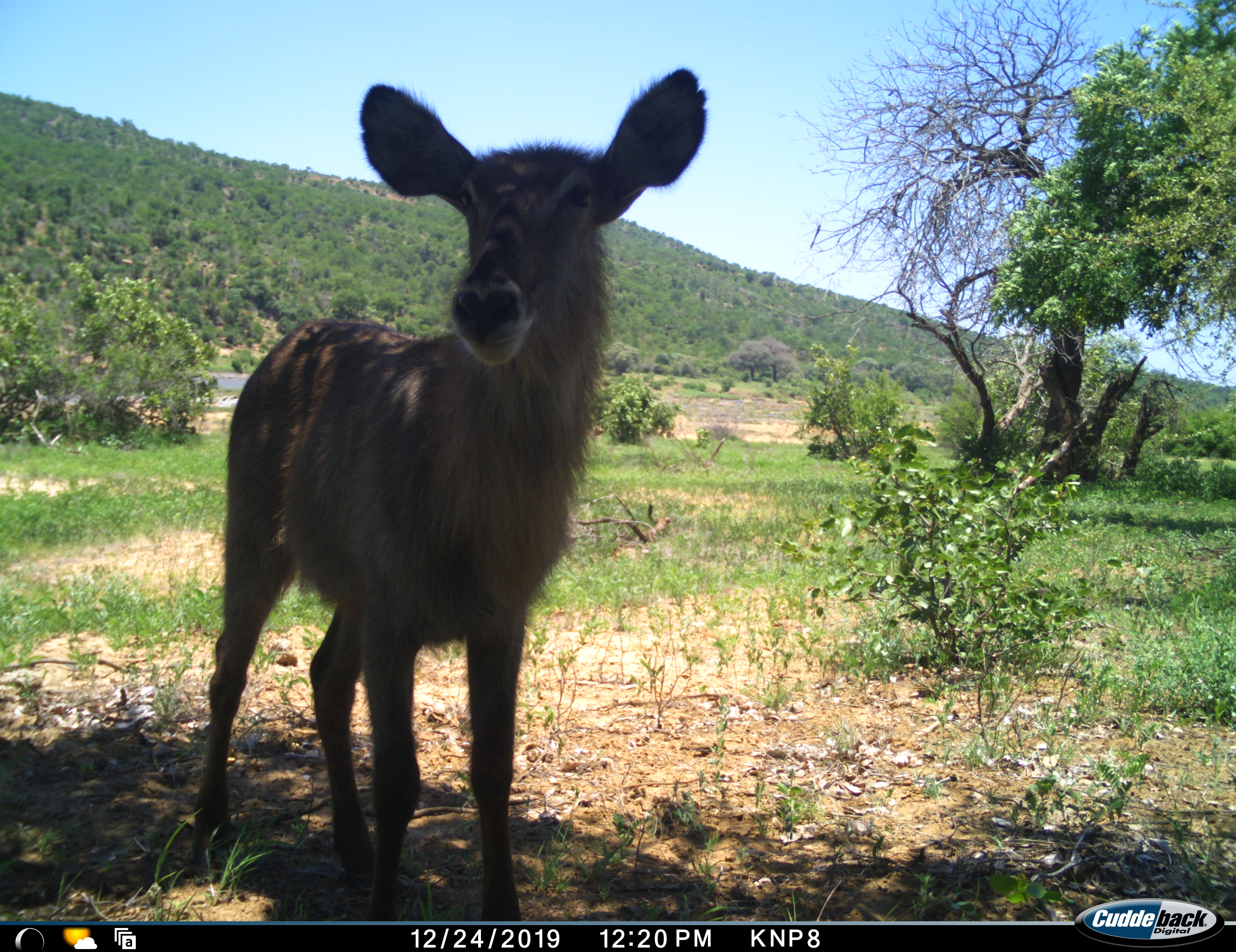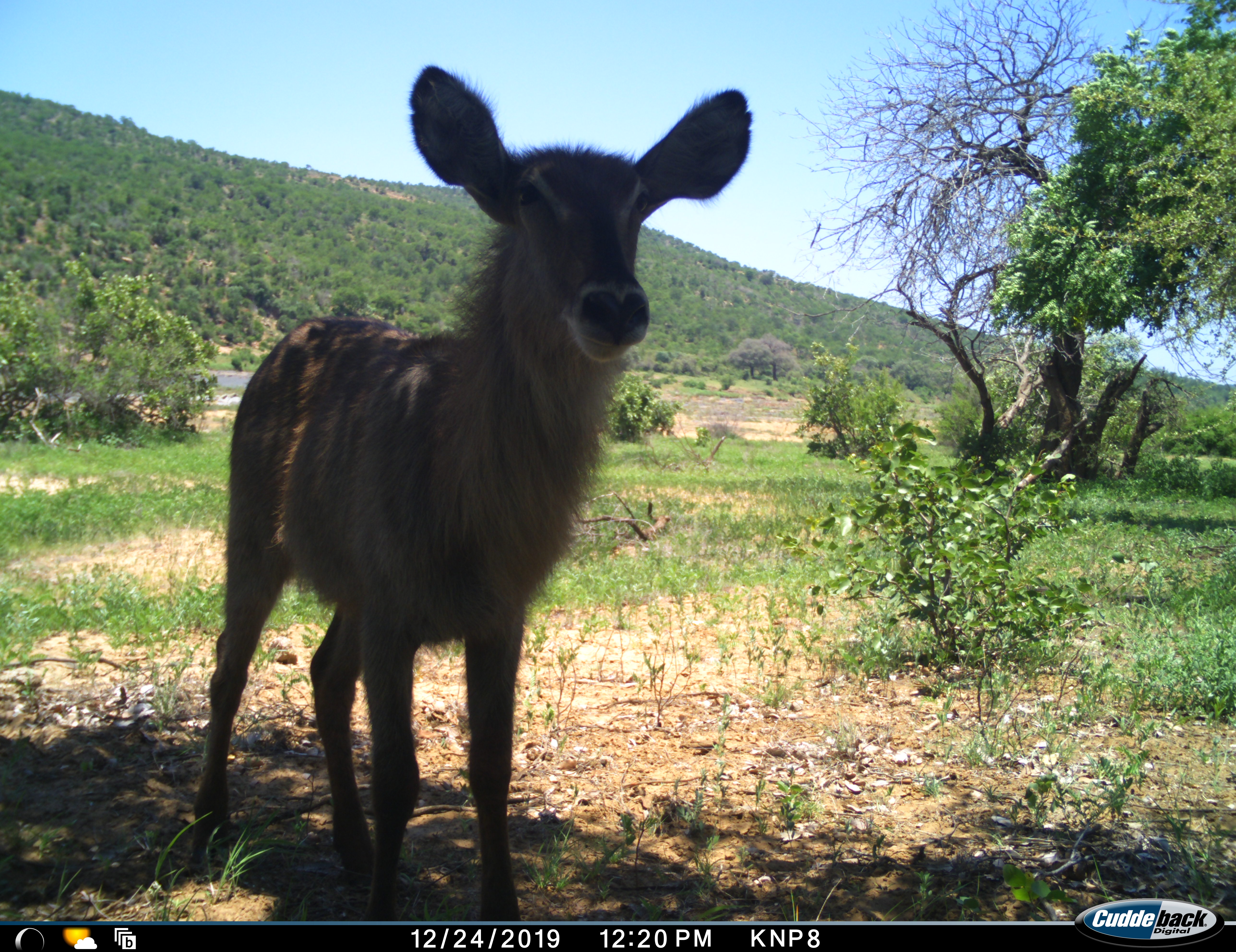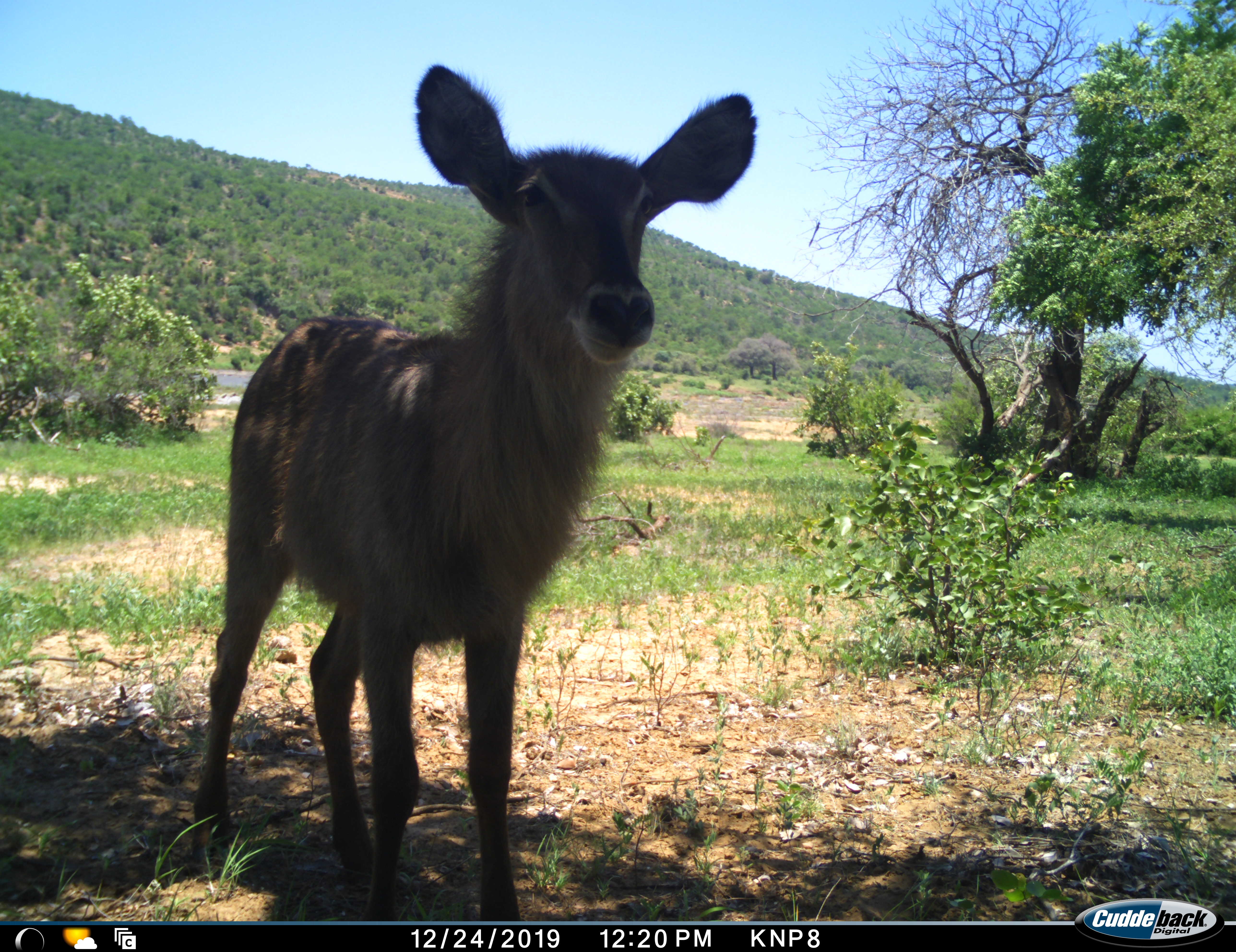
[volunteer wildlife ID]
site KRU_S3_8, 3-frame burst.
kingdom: Animalia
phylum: Chordata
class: Mammalia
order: Artiodactyla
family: Bovidae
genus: Kobus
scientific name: Kobus ellipsiprymnus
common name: waterbuck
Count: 1.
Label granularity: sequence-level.